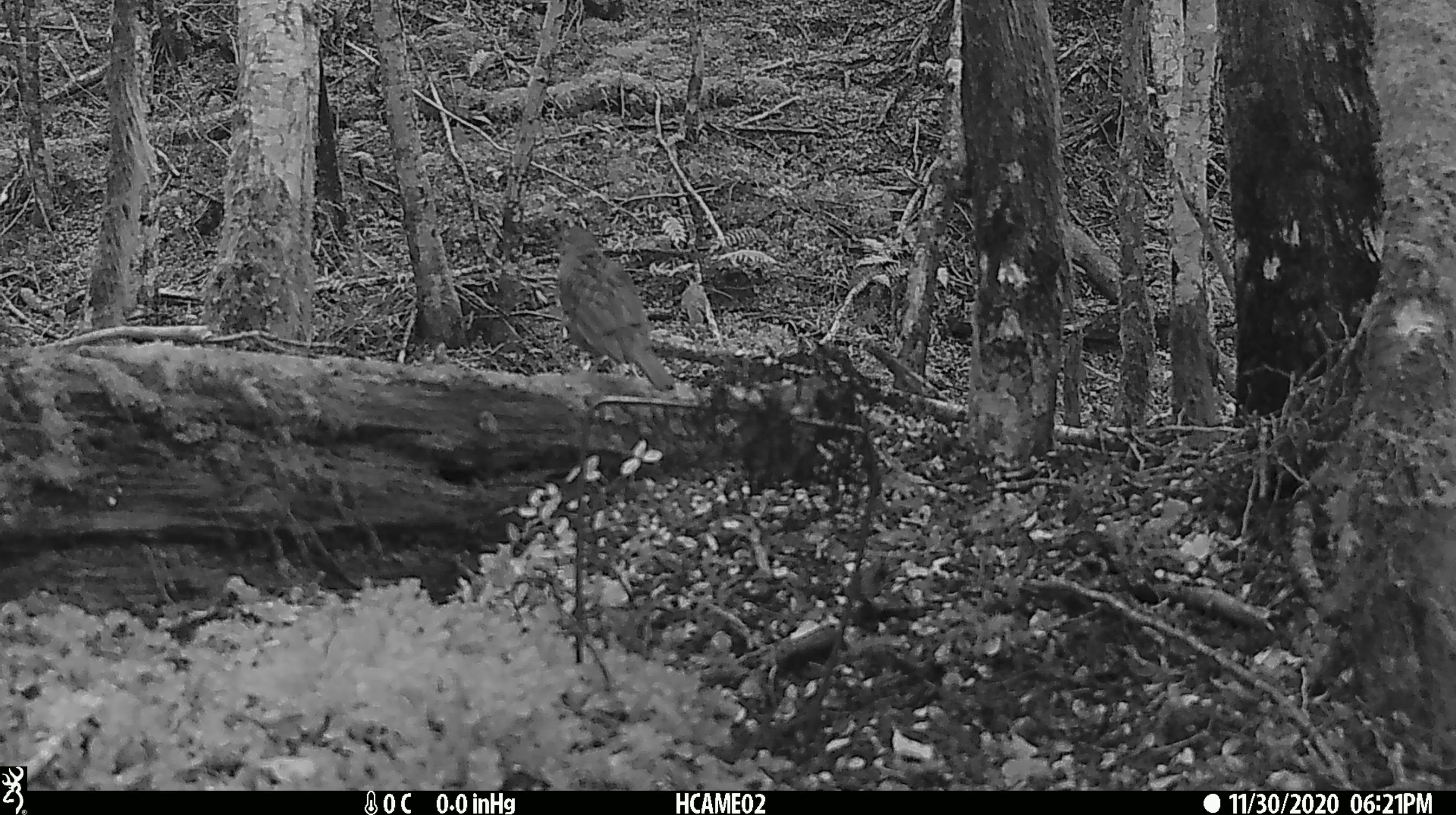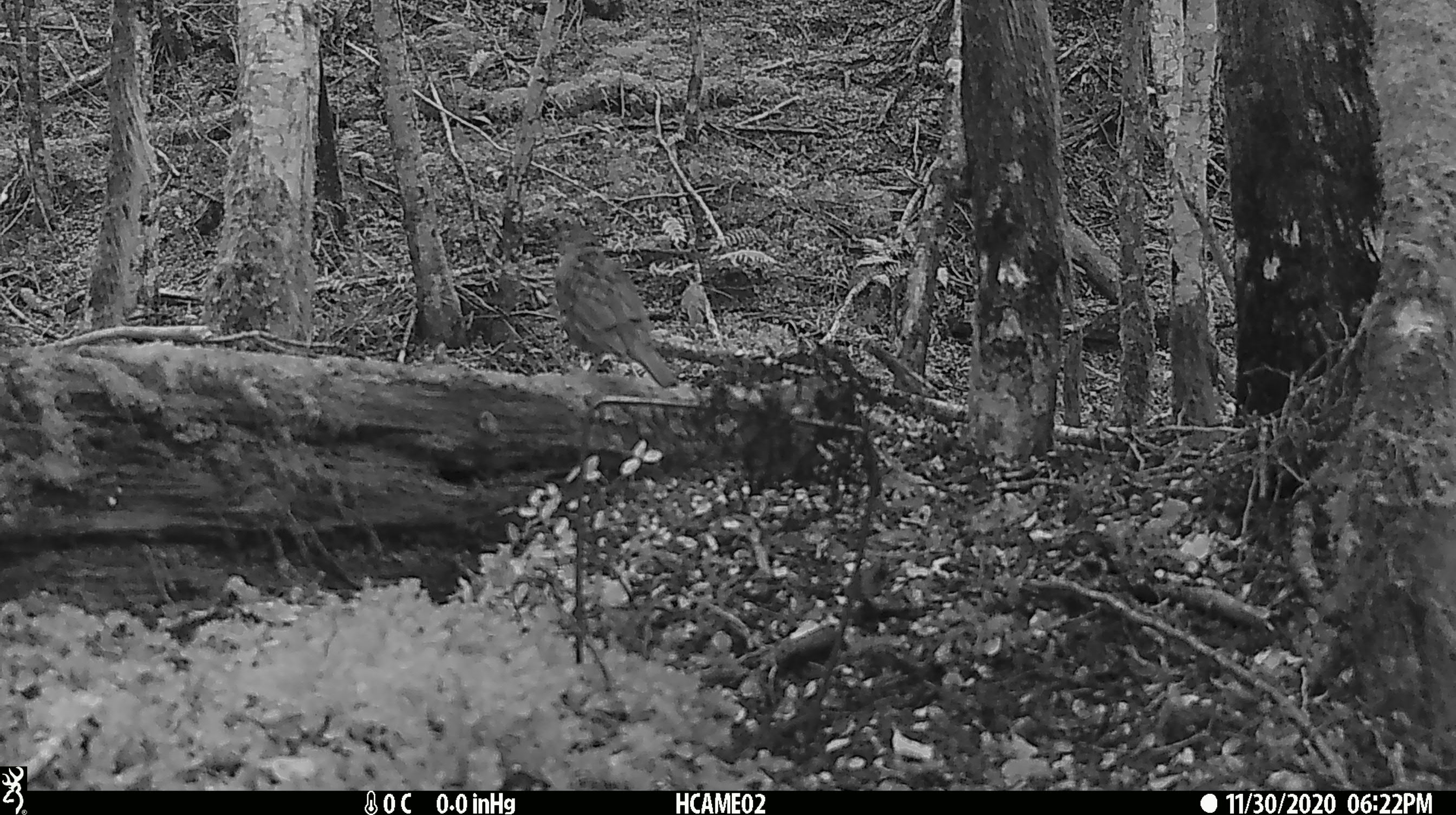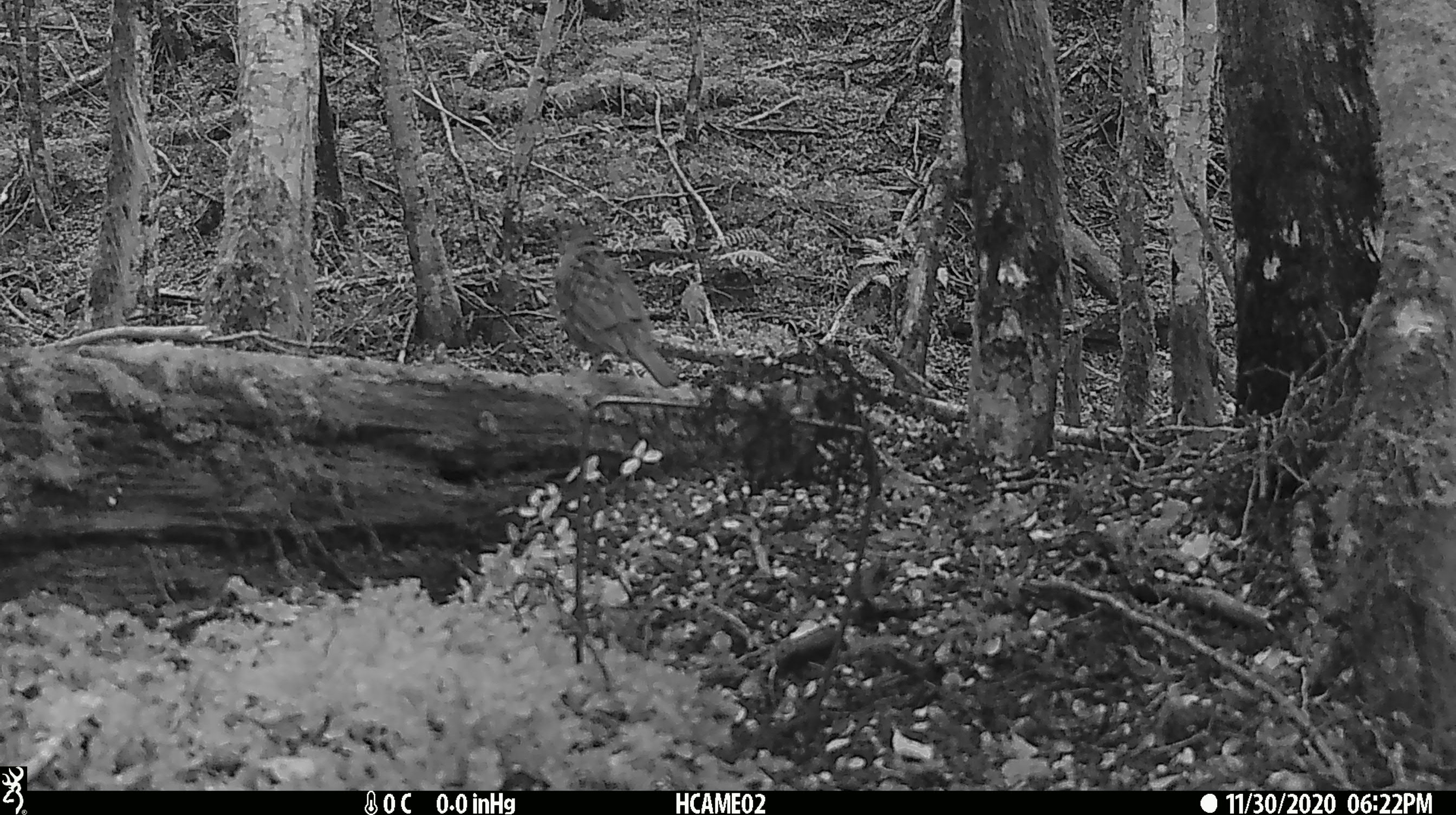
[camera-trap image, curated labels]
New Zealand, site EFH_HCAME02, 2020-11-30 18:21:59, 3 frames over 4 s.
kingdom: Animalia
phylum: Chordata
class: Aves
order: Passeriformes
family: Turdidae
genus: Turdus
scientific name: Turdus merula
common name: eurasian blackbird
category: blackbird